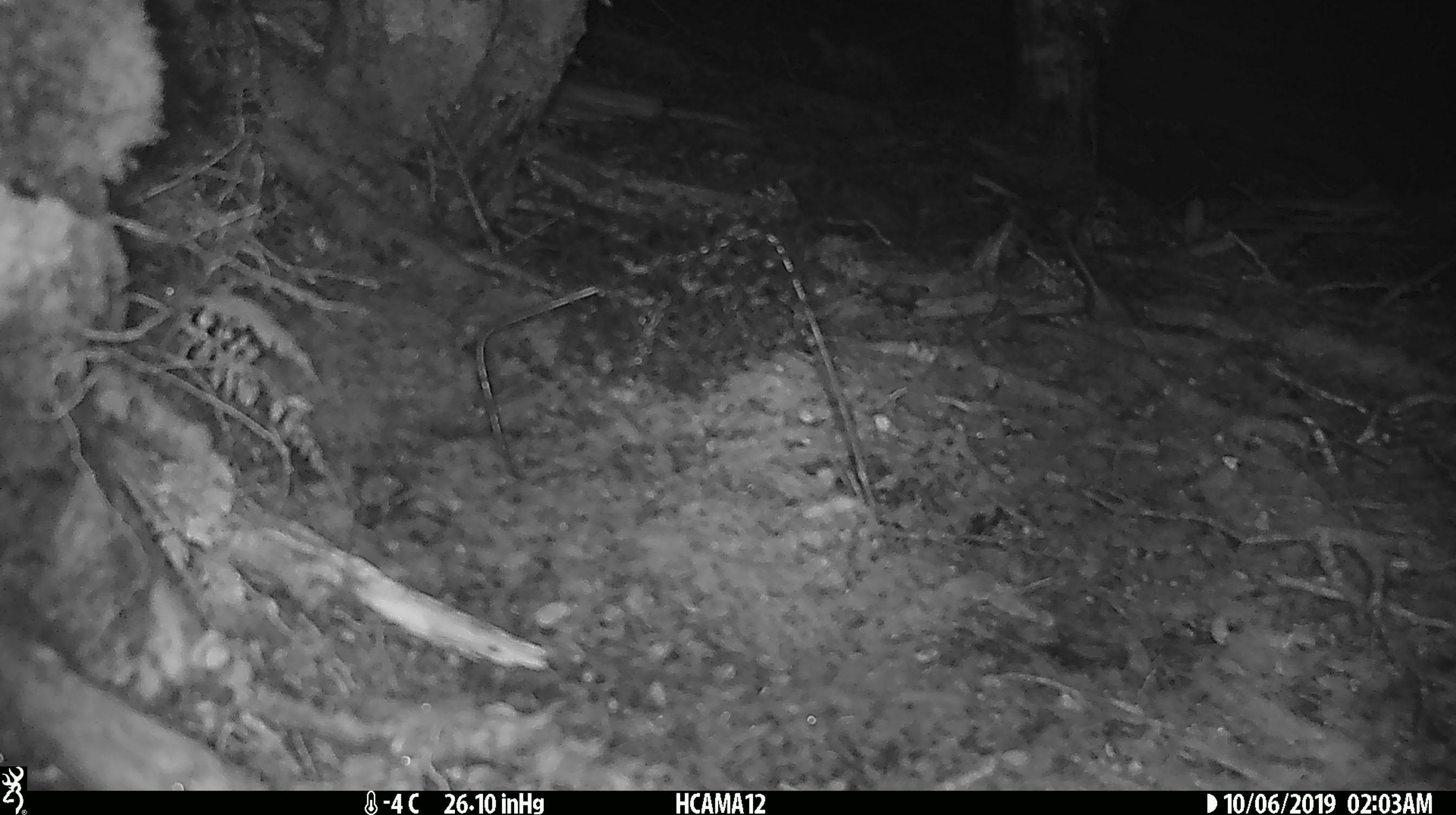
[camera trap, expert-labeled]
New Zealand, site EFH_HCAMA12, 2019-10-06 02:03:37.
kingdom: Animalia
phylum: Chordata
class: Mammalia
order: Rodentia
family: Muridae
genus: Mus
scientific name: Mus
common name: mouse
Mouse (Mus).